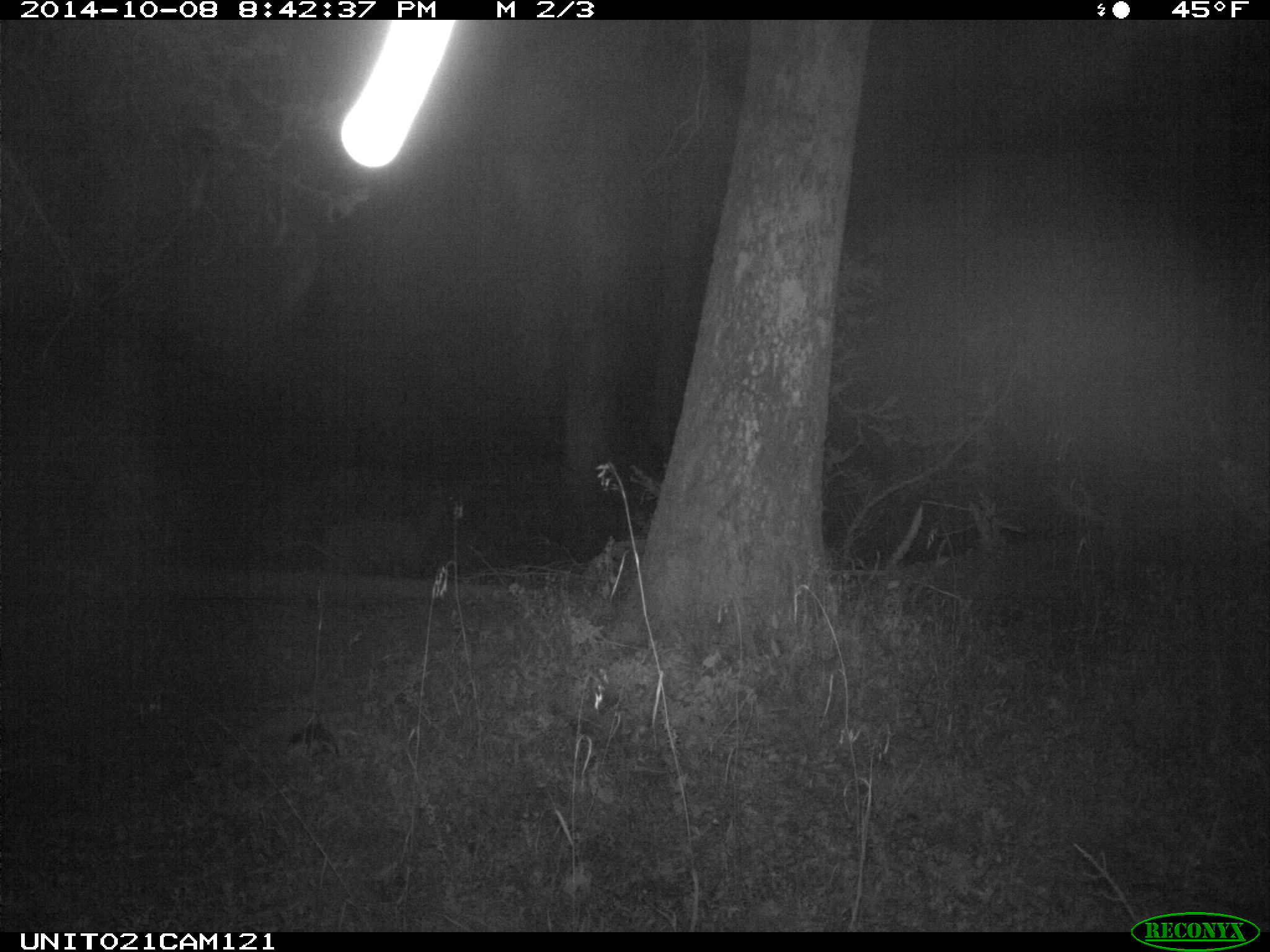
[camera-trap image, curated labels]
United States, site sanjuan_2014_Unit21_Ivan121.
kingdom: Animalia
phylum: Chordata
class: Mammalia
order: Artiodactyla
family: Cervidae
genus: Cervus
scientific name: Cervus elaphus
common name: red deer